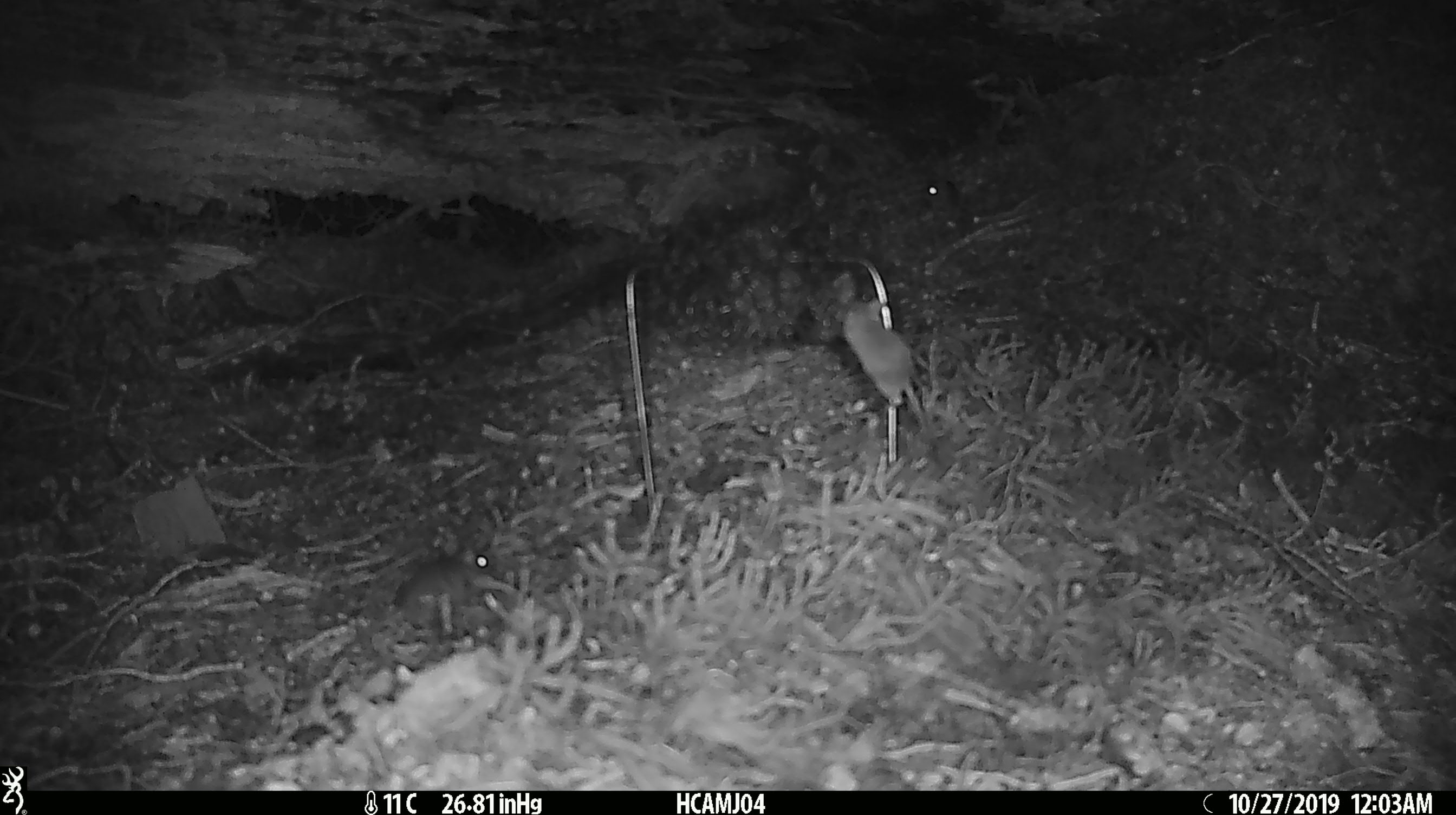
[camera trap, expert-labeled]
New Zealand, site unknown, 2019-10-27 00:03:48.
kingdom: Animalia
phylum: Chordata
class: Mammalia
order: Rodentia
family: Muridae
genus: Mus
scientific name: Mus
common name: mouse